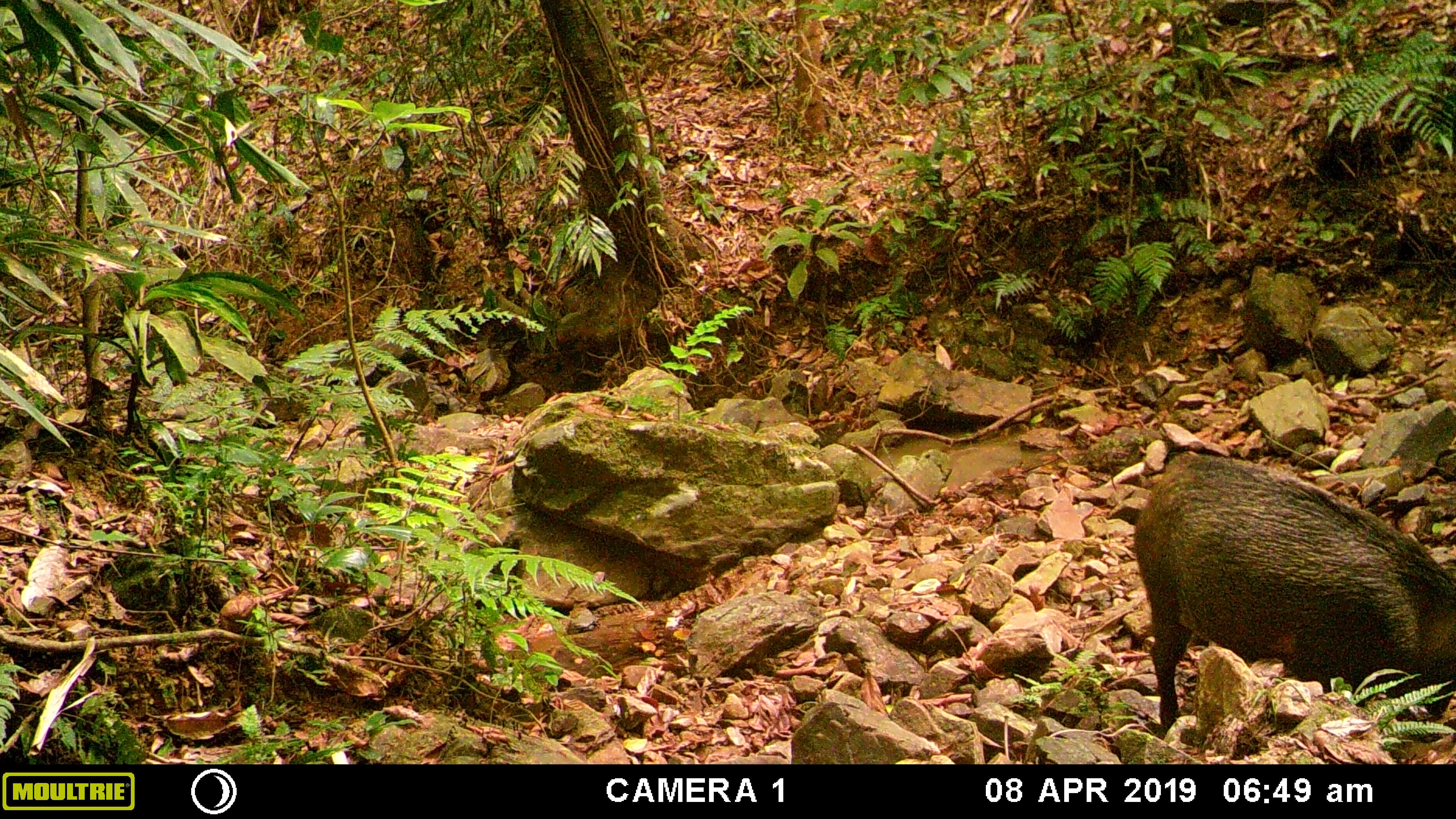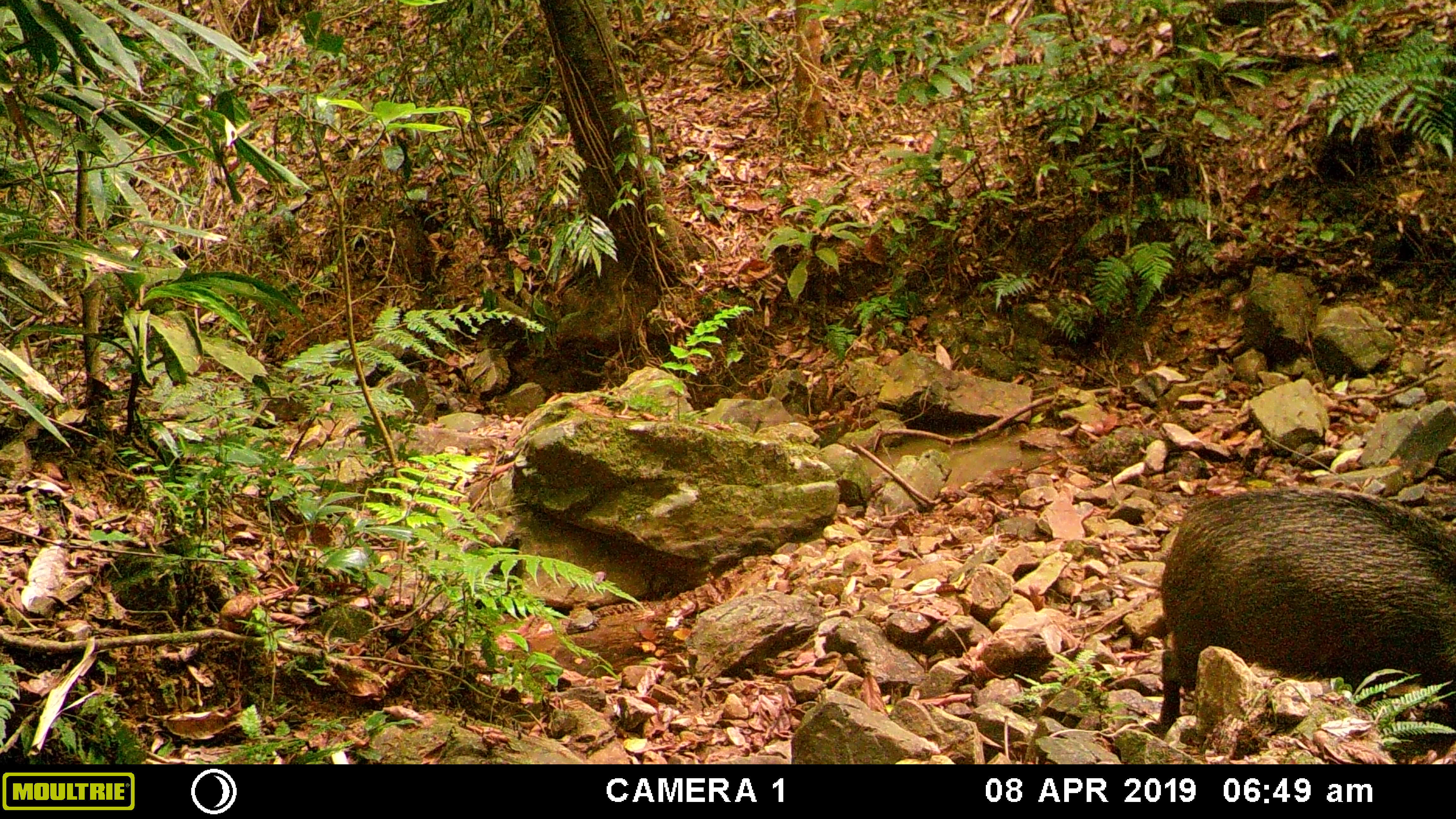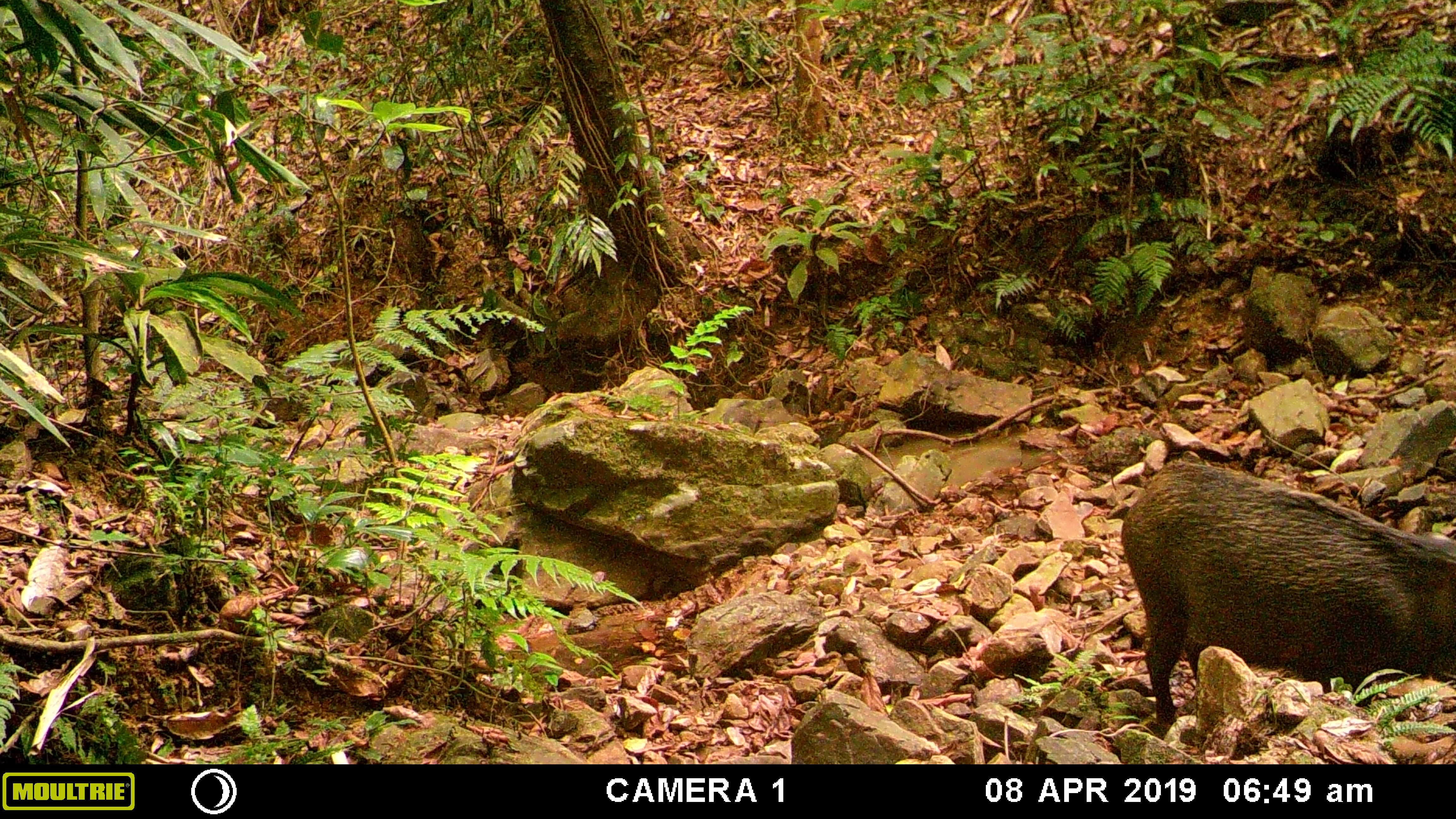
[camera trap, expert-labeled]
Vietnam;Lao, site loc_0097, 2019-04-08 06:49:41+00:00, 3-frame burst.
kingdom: Animalia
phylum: Chordata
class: Mammalia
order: Artiodactyla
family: Suidae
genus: Sus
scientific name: Sus scrofa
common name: eurasian wild pig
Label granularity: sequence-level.